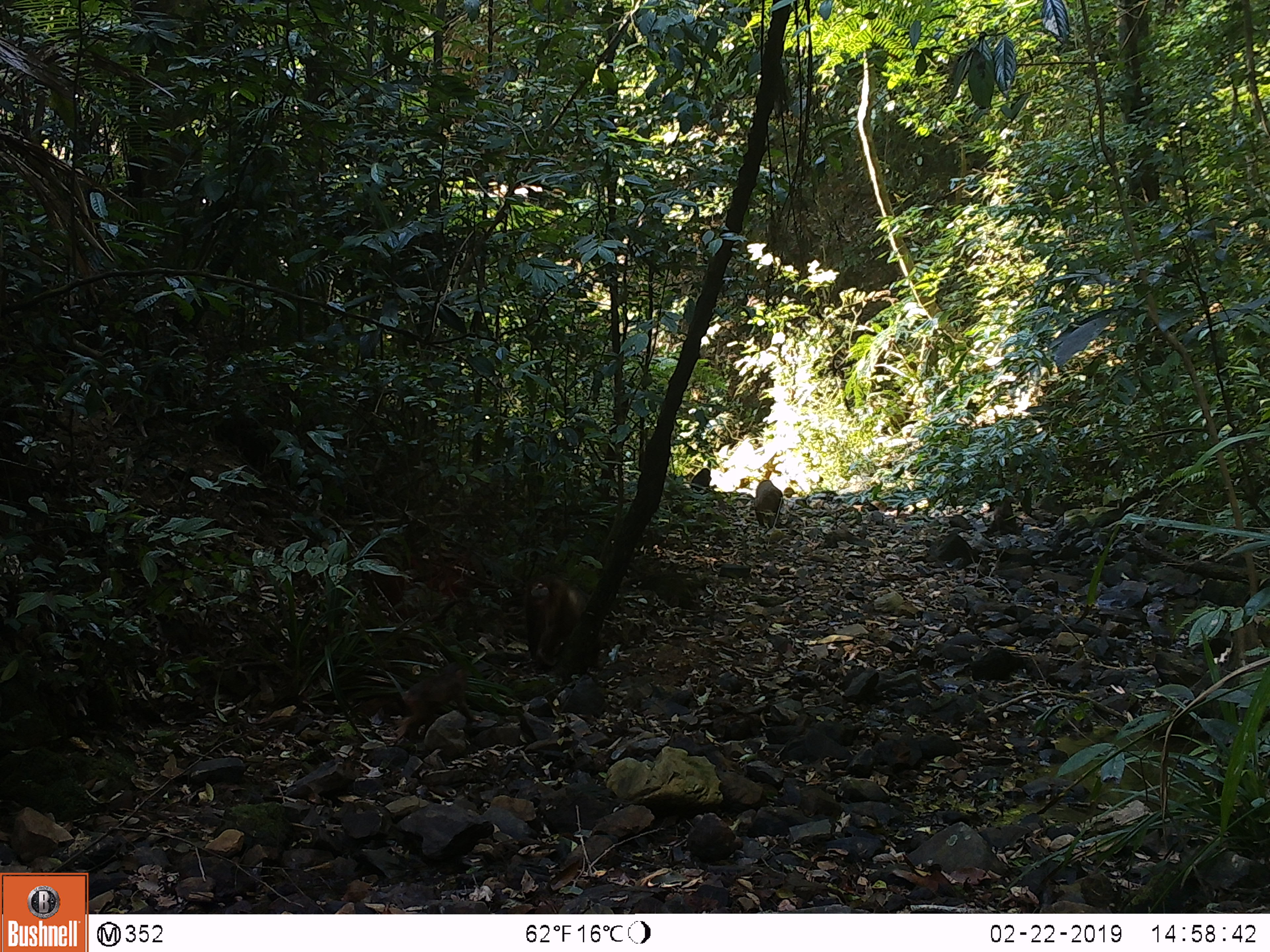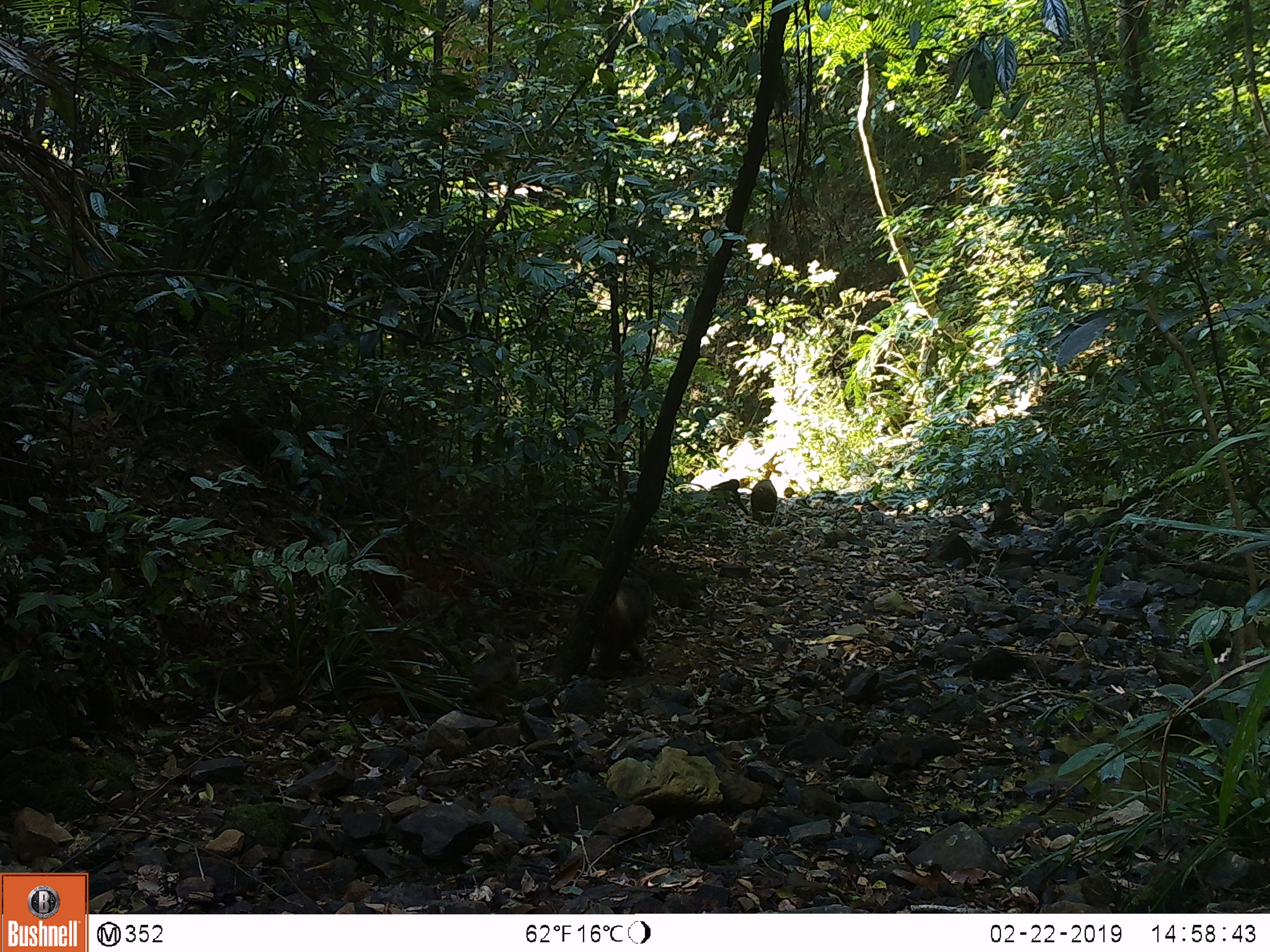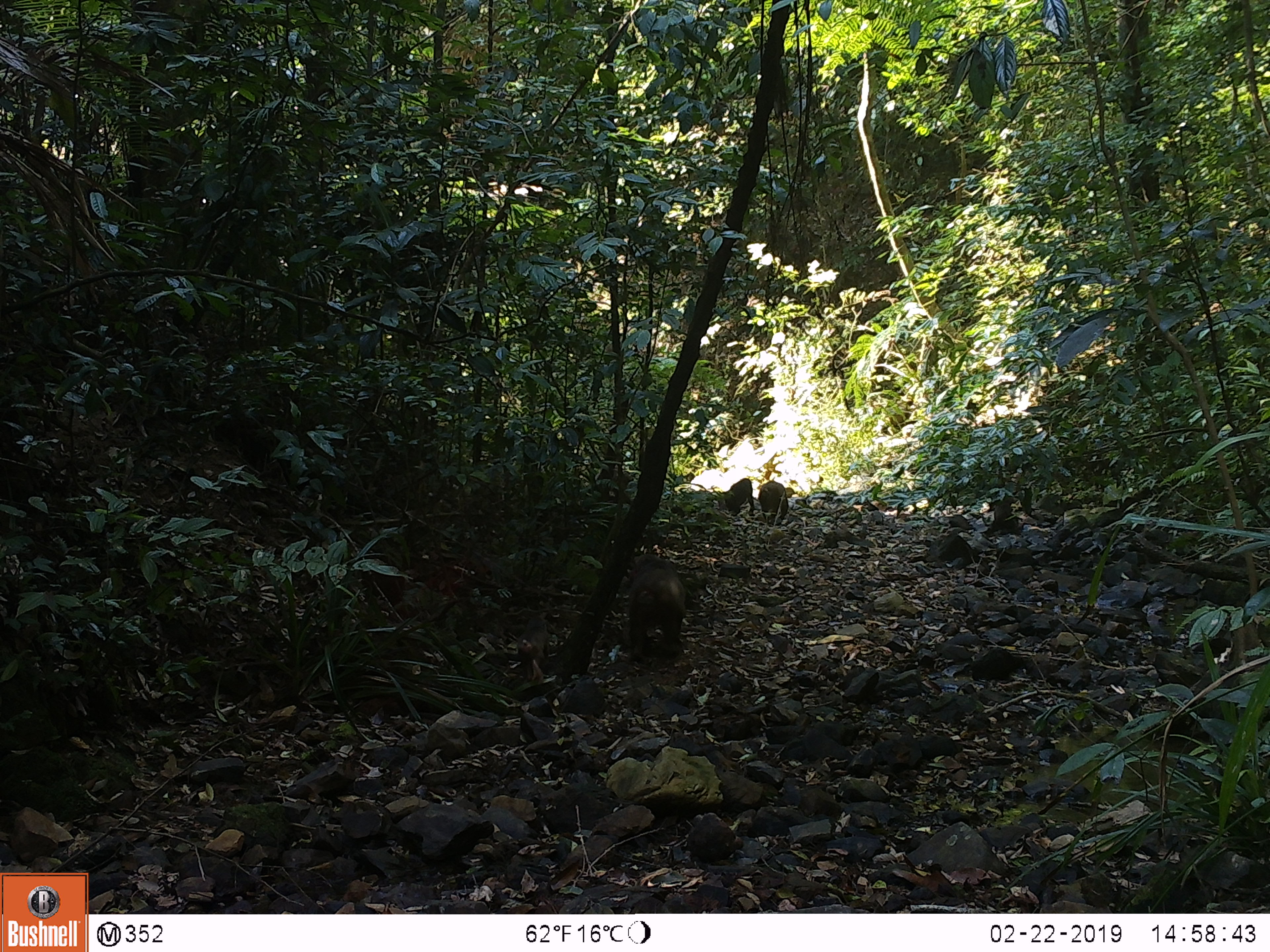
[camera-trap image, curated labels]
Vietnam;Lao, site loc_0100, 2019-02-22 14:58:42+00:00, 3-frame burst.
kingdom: Animalia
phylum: Chordata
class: Mammalia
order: Primates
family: Cercopithecidae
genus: Macaca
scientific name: Macaca arctoides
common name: stump-tailed macaque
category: stump tailed macaque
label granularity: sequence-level